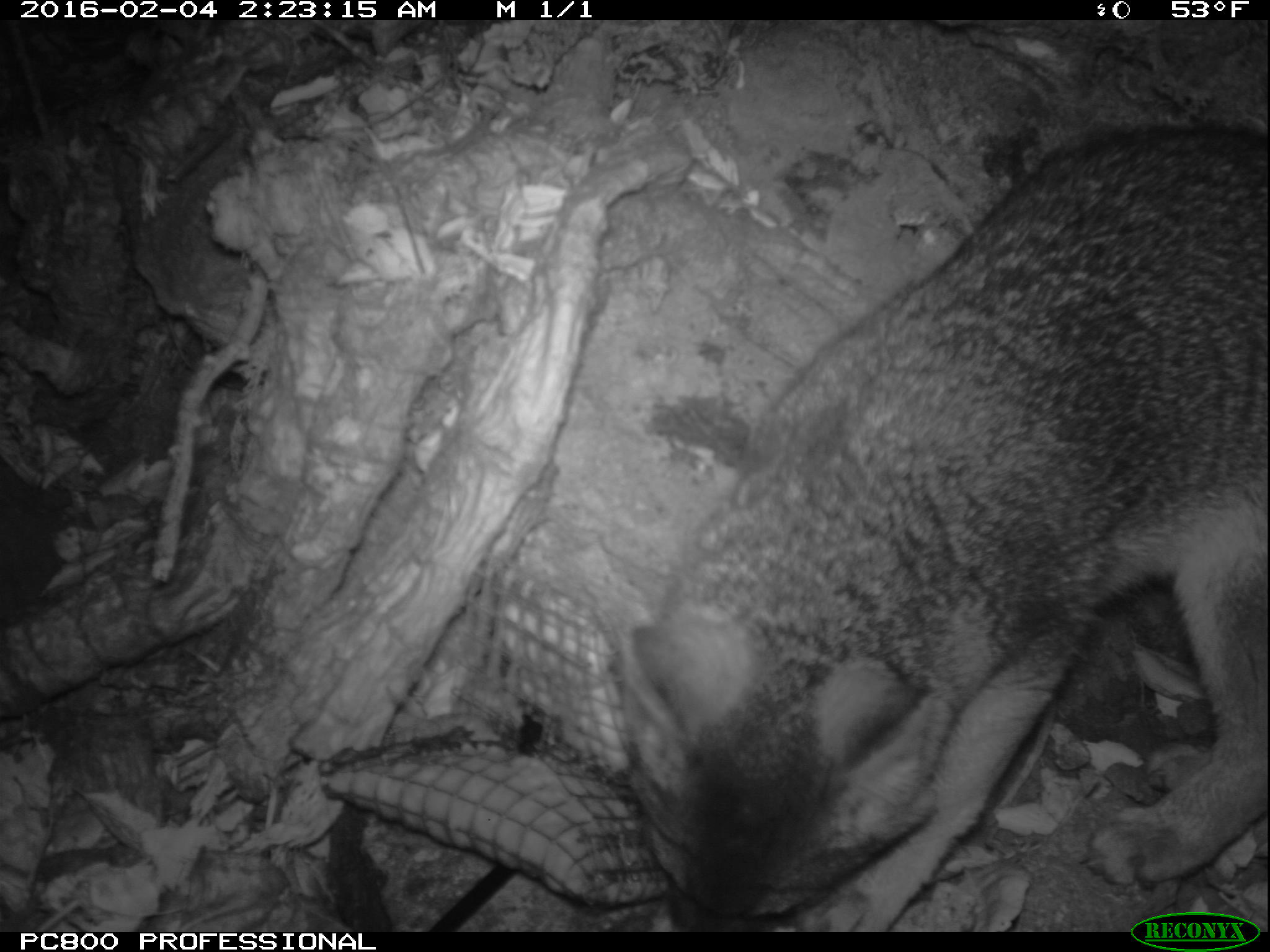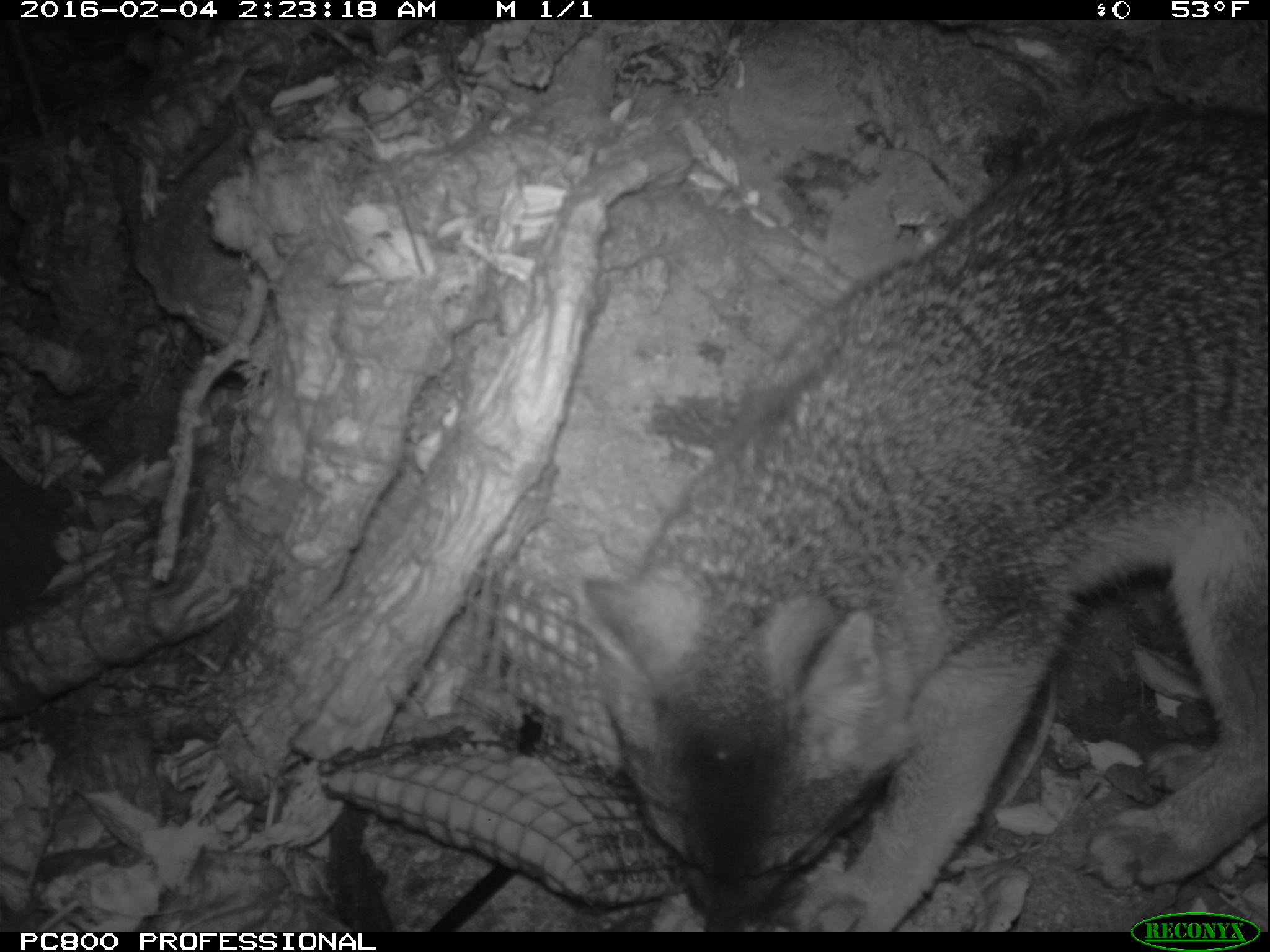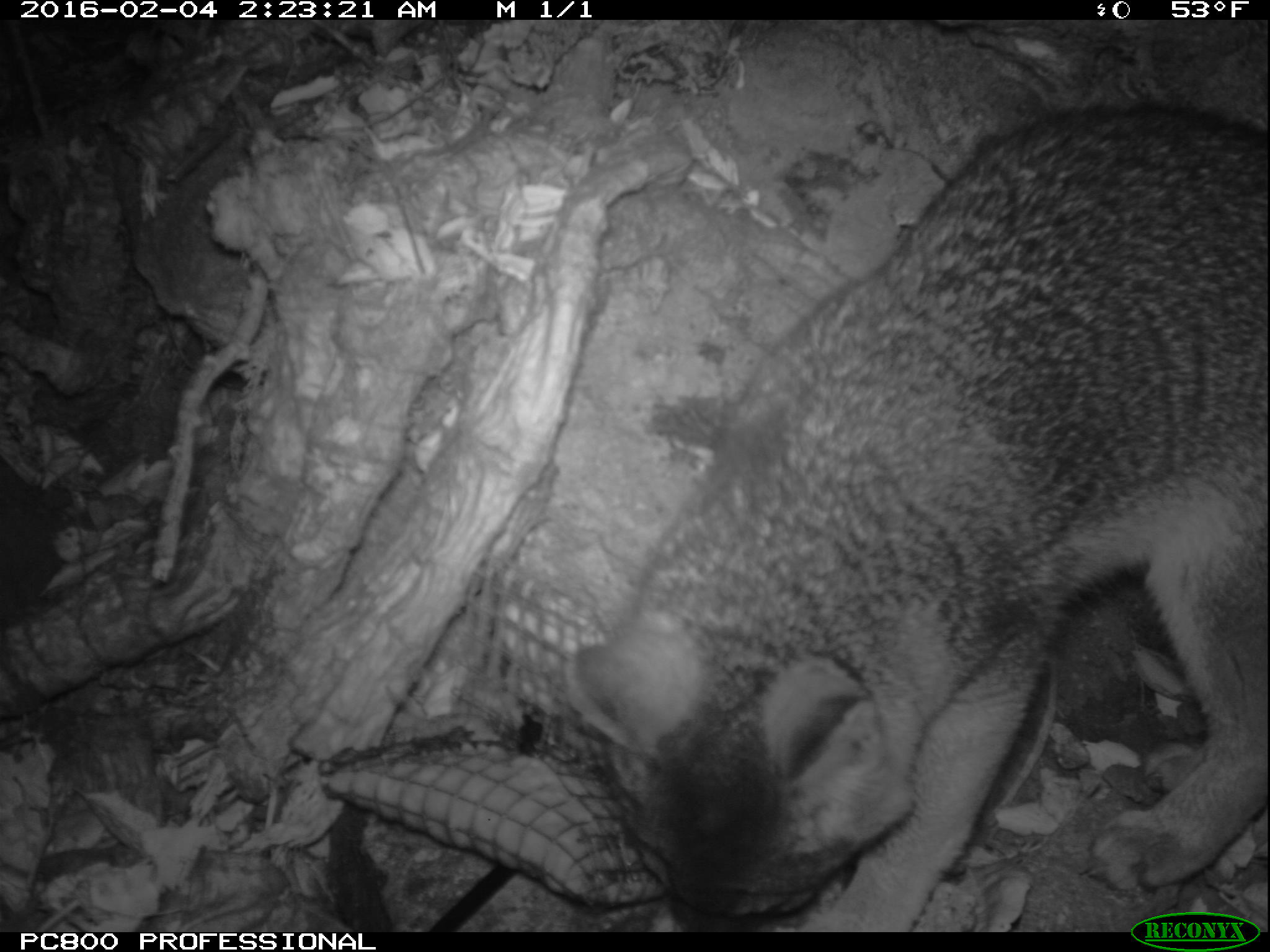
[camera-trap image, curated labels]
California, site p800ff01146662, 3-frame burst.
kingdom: Animalia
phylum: Chordata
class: Mammalia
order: Carnivora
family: Canidae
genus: Urocyon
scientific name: Urocyon littoralis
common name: island fox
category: fox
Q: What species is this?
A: Fox (island fox) (Urocyon littoralis).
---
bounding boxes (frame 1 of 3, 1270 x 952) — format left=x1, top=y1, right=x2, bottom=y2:
fox: left=556, top=118, right=1269, bottom=931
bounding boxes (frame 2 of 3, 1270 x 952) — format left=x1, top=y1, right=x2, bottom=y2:
fox: left=579, top=102, right=1269, bottom=930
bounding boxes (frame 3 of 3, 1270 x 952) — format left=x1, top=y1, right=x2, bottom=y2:
fox: left=566, top=101, right=1268, bottom=932